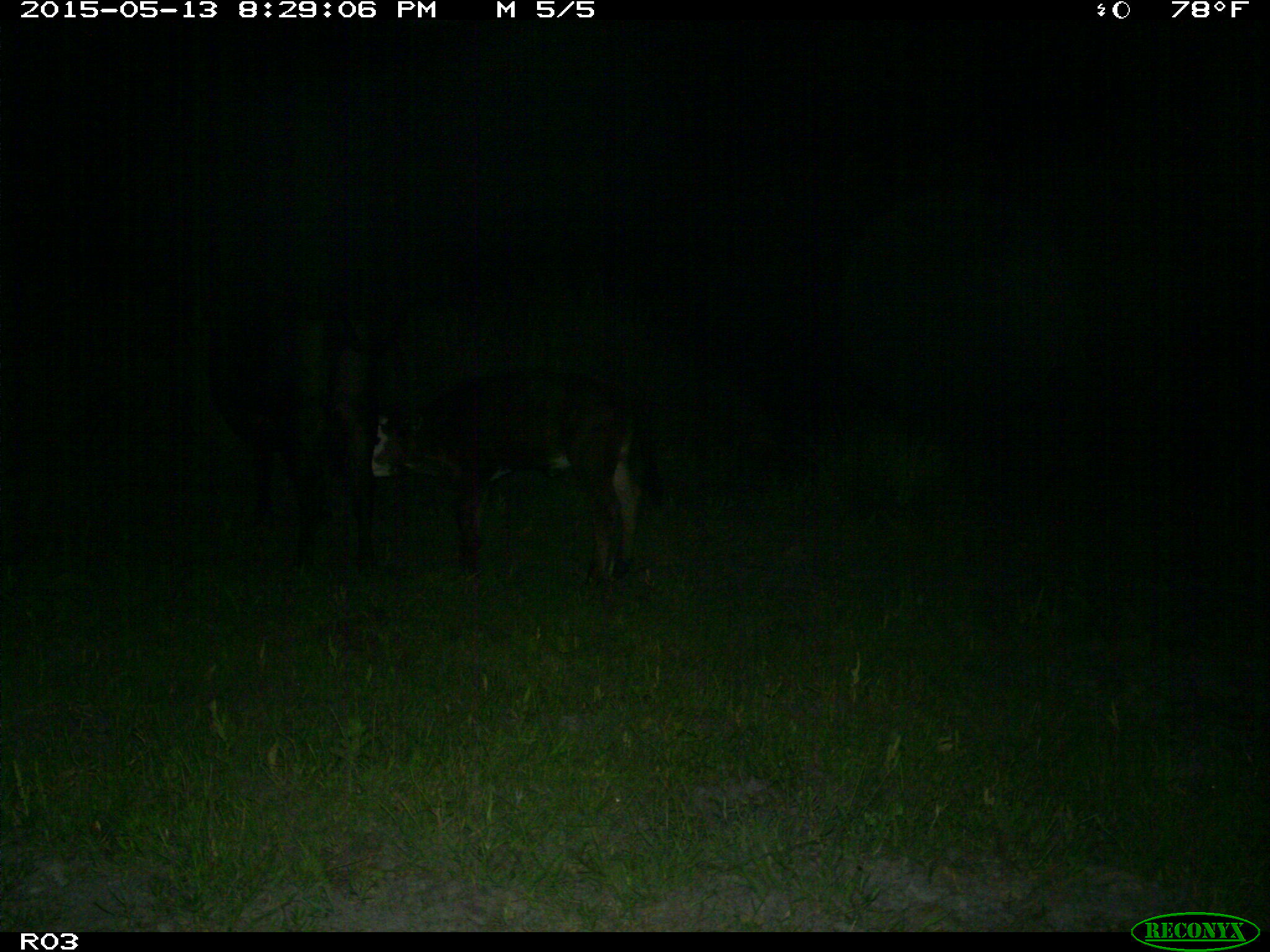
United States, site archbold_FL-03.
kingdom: Animalia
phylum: Chordata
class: Mammalia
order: Artiodactyla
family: Bovidae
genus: Bos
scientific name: Bos taurus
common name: domestic cow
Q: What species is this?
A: Bos taurus (domestic cow).